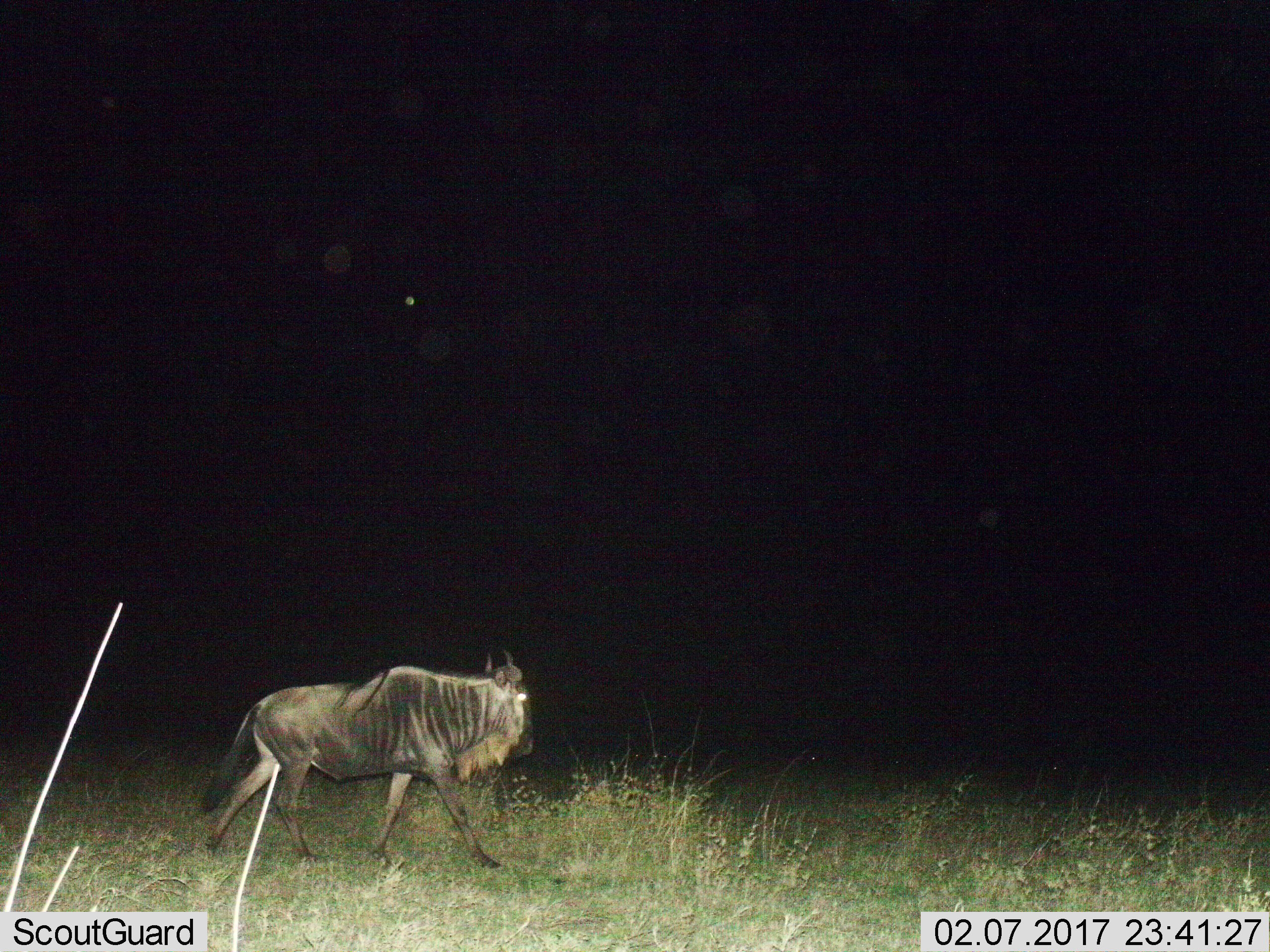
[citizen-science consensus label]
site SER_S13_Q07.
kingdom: Animalia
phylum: Chordata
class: Mammalia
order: Artiodactyla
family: Bovidae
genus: Connochaetes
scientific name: Connochaetes taurinus taurinus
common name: blue wildebeest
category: wildebeestblue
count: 1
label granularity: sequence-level